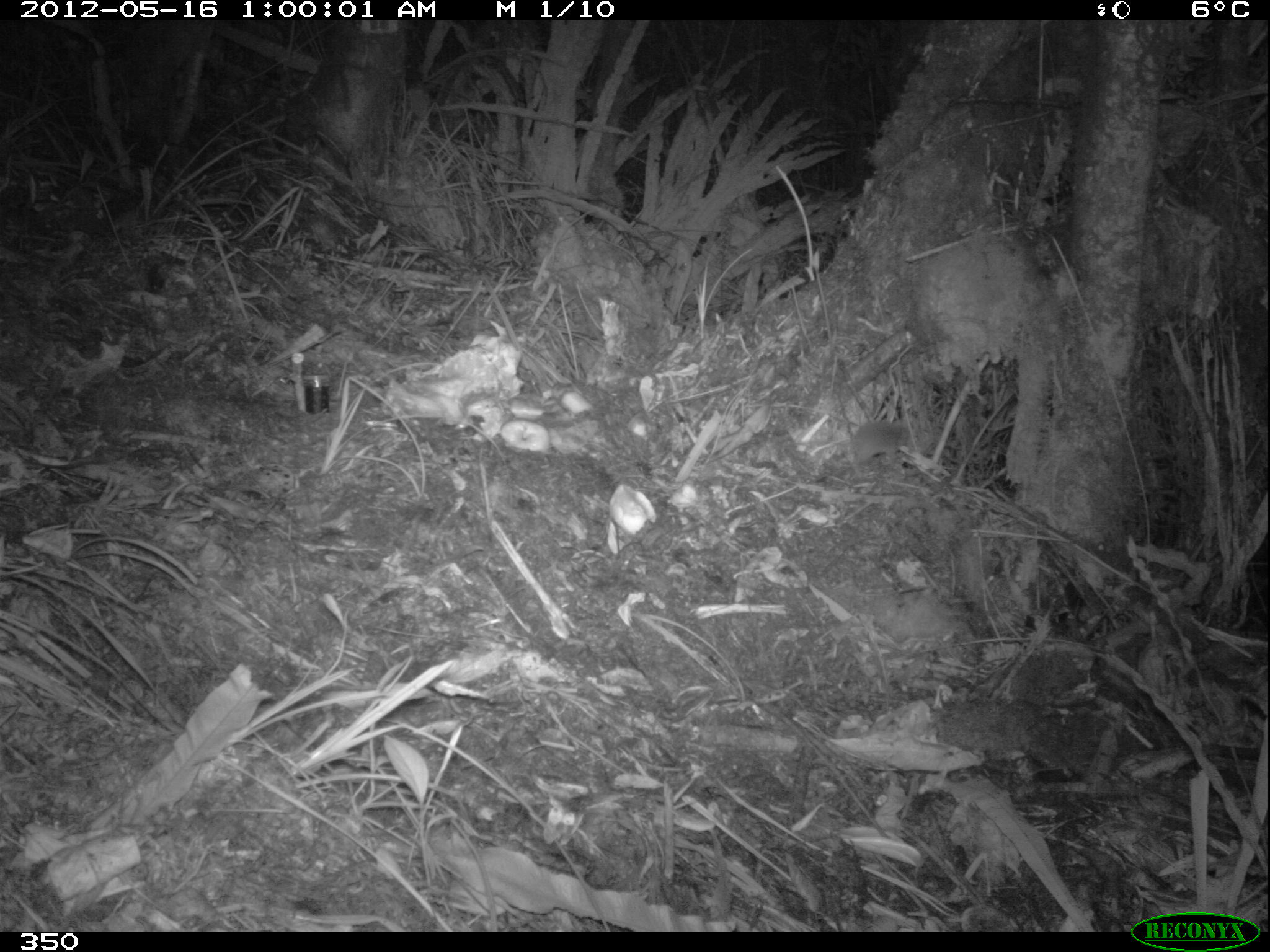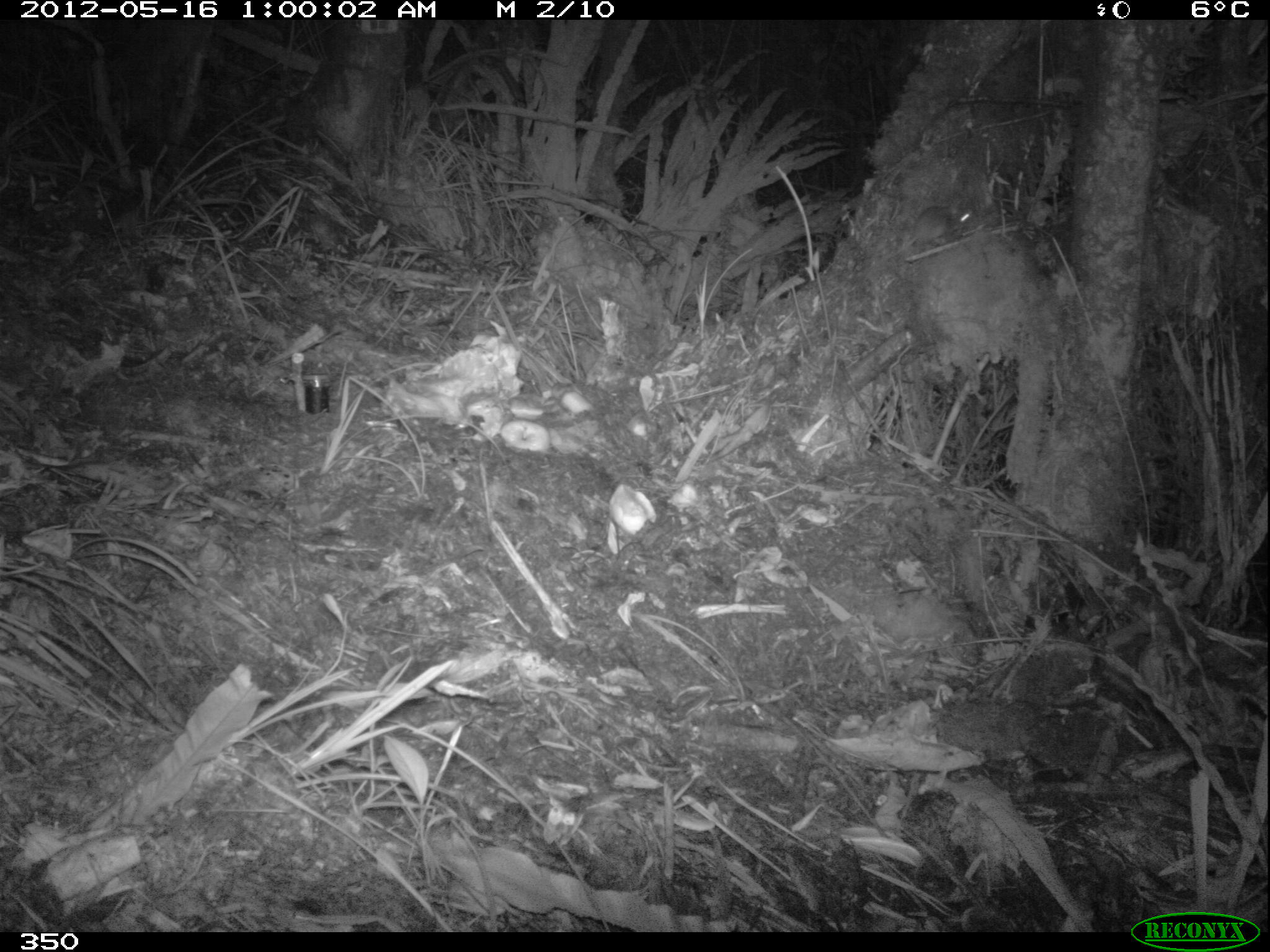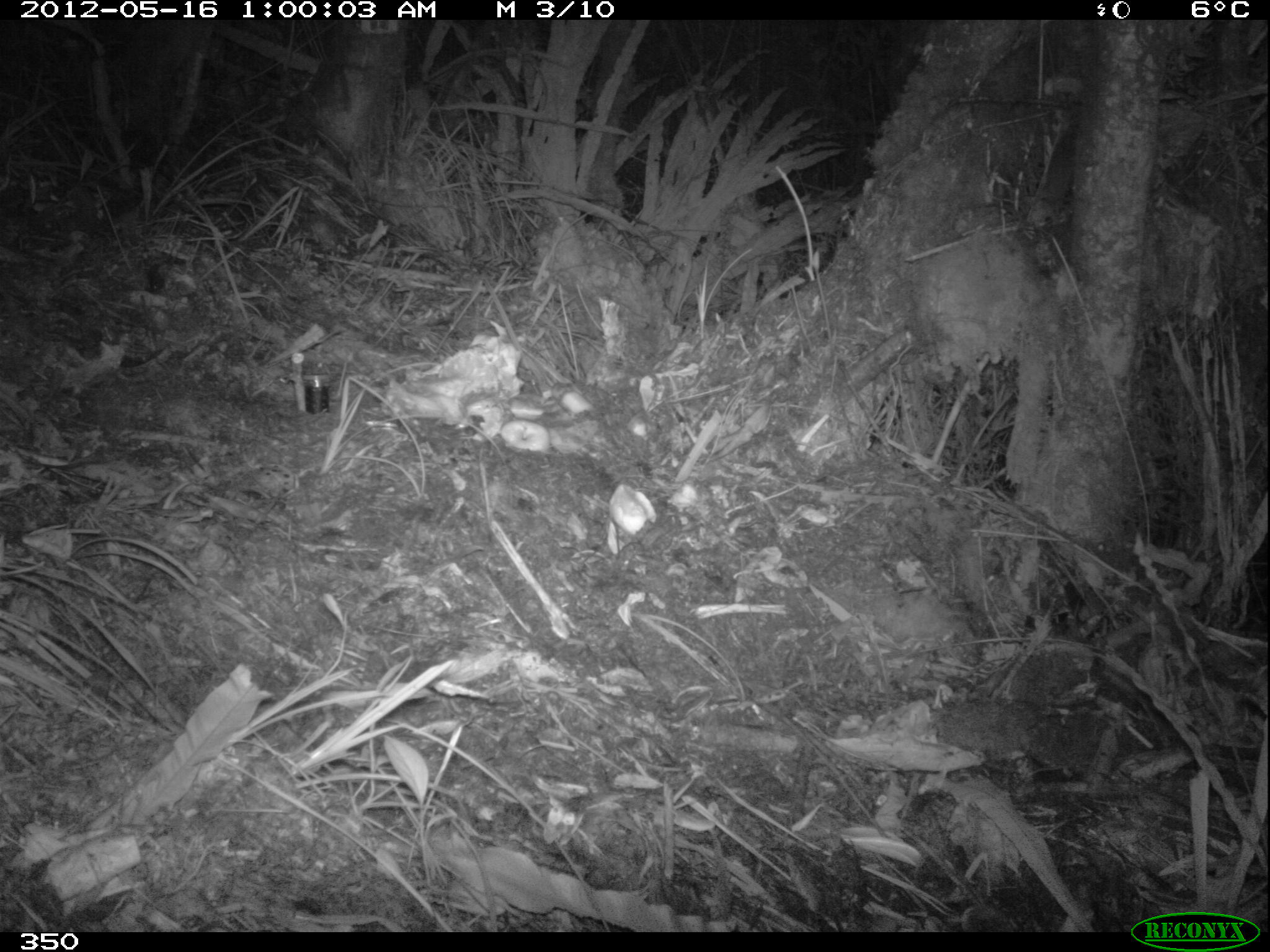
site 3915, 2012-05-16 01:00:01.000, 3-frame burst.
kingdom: Animalia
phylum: Chordata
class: Mammalia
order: Rodentia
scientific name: Rodentia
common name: rodents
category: unknown rodent